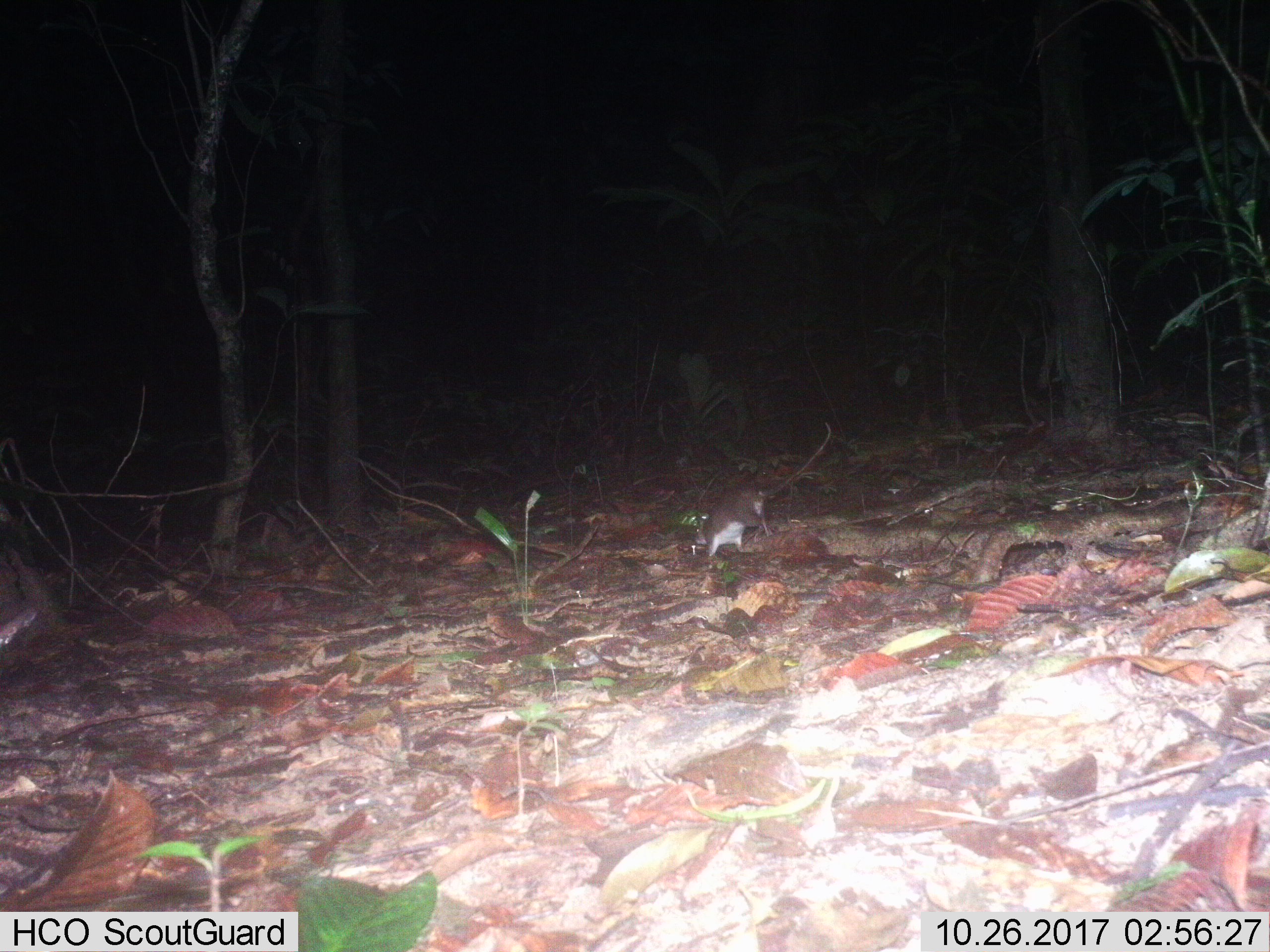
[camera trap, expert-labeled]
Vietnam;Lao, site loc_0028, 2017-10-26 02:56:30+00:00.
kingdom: Animalia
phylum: Chordata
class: Mammalia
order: Rodentia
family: Muridae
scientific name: Muridae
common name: old-world mice and rats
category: unidentified murid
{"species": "unidentified murid (old-world mice and rats) (Muridae)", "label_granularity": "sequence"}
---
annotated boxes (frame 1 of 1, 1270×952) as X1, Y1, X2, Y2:
unidentified murid: 693, 422, 831, 556